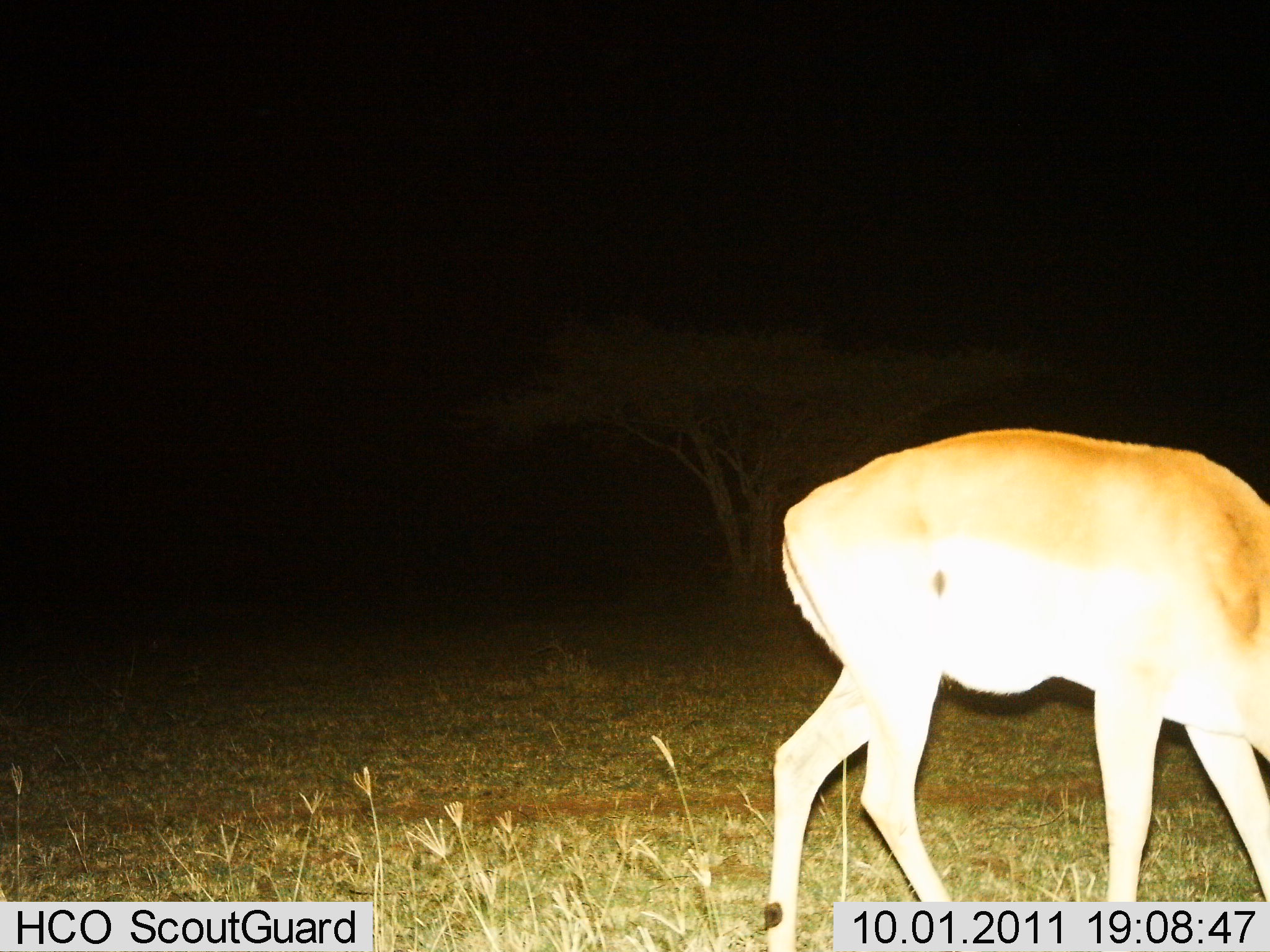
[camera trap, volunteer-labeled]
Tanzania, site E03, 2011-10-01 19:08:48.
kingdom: Animalia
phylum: Chordata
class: Mammalia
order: Artiodactyla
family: Bovidae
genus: Nanger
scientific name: Nanger granti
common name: grant's gazelle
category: gazellegrants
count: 1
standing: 33%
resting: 0%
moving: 0%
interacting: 0%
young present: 0%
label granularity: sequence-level